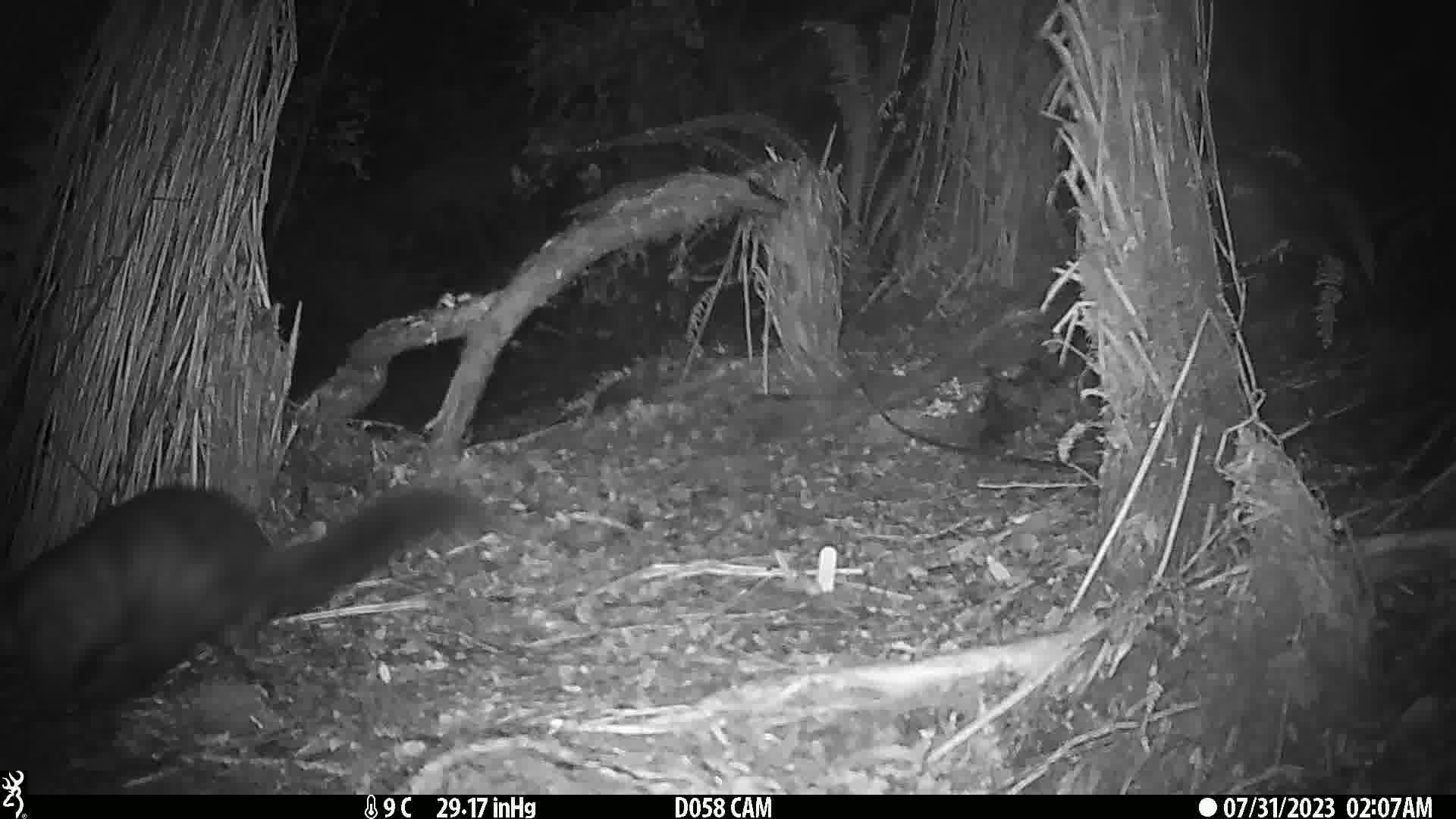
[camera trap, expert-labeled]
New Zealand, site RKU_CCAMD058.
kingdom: Animalia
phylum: Chordata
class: Mammalia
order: Diprotodontia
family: Phalangeridae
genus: Trichosurus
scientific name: Trichosurus vulpecula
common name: common brushtail possum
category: possum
Possum (common brushtail possum) (Trichosurus vulpecula).